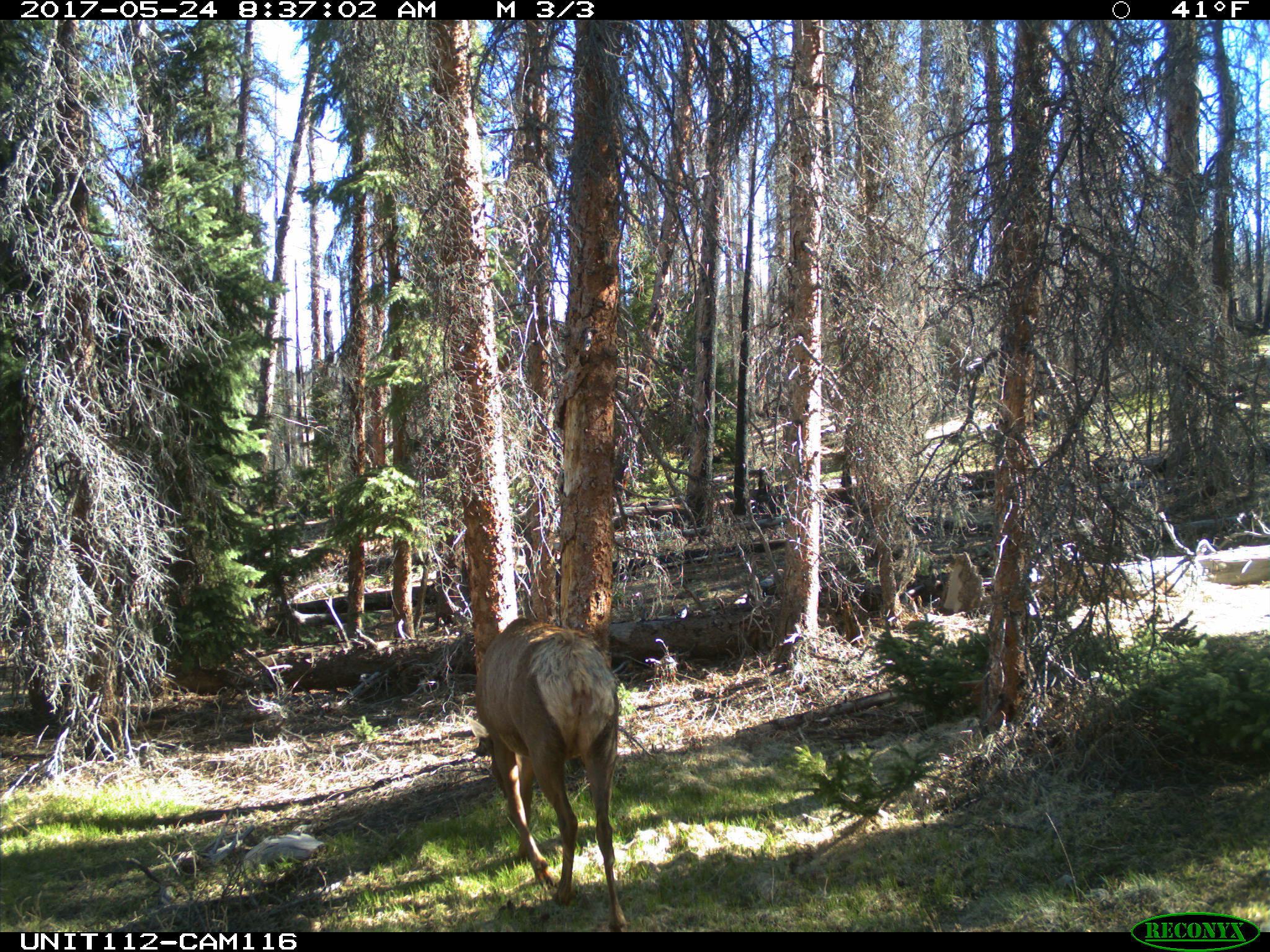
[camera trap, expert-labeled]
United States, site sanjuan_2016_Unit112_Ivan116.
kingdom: Animalia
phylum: Chordata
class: Mammalia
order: Artiodactyla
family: Cervidae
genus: Cervus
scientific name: Cervus elaphus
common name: red deer